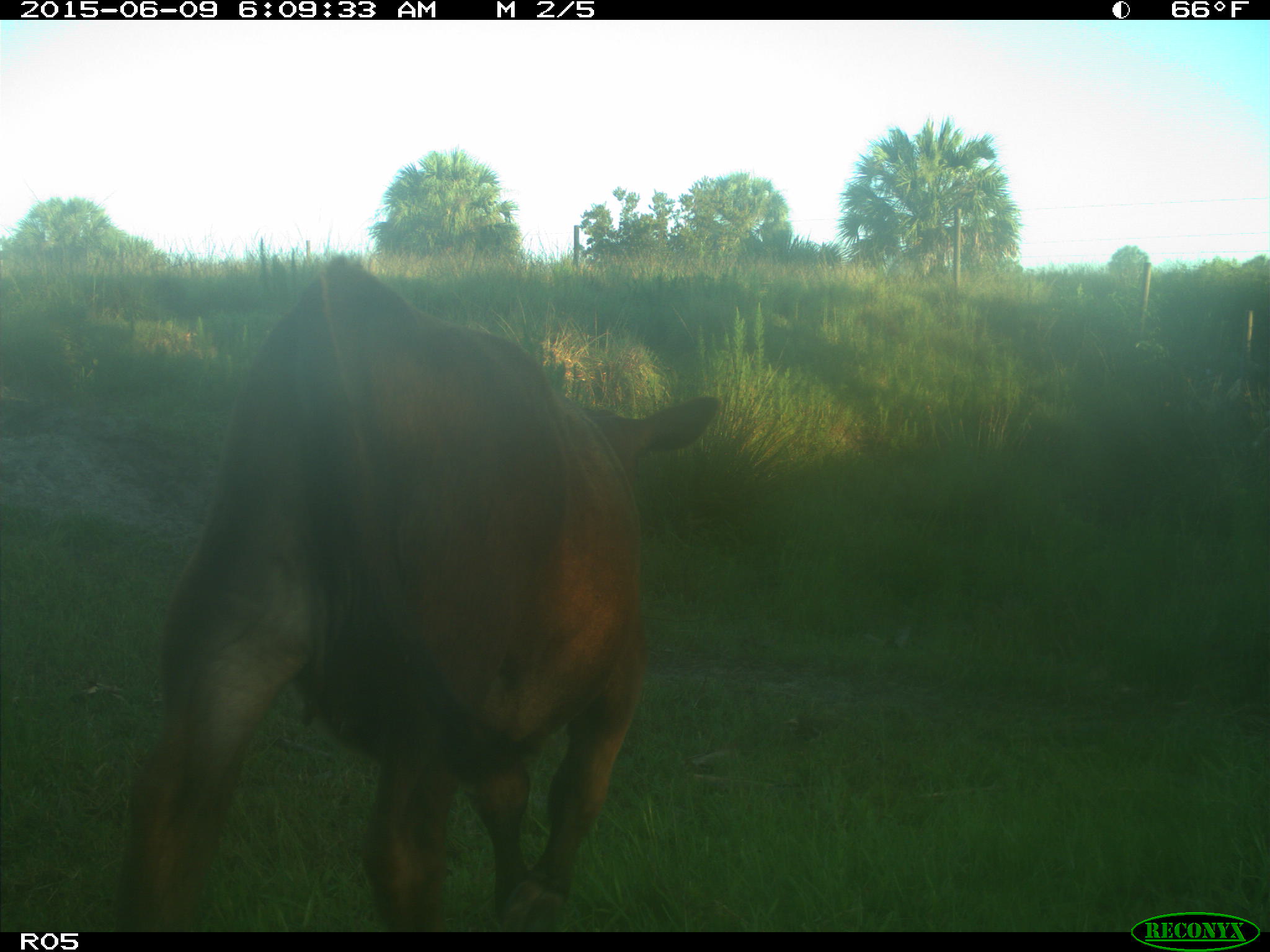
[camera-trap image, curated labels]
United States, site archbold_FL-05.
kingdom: Animalia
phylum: Chordata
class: Mammalia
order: Artiodactyla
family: Bovidae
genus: Bos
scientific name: Bos taurus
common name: domestic cow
Bos taurus (domestic cow).